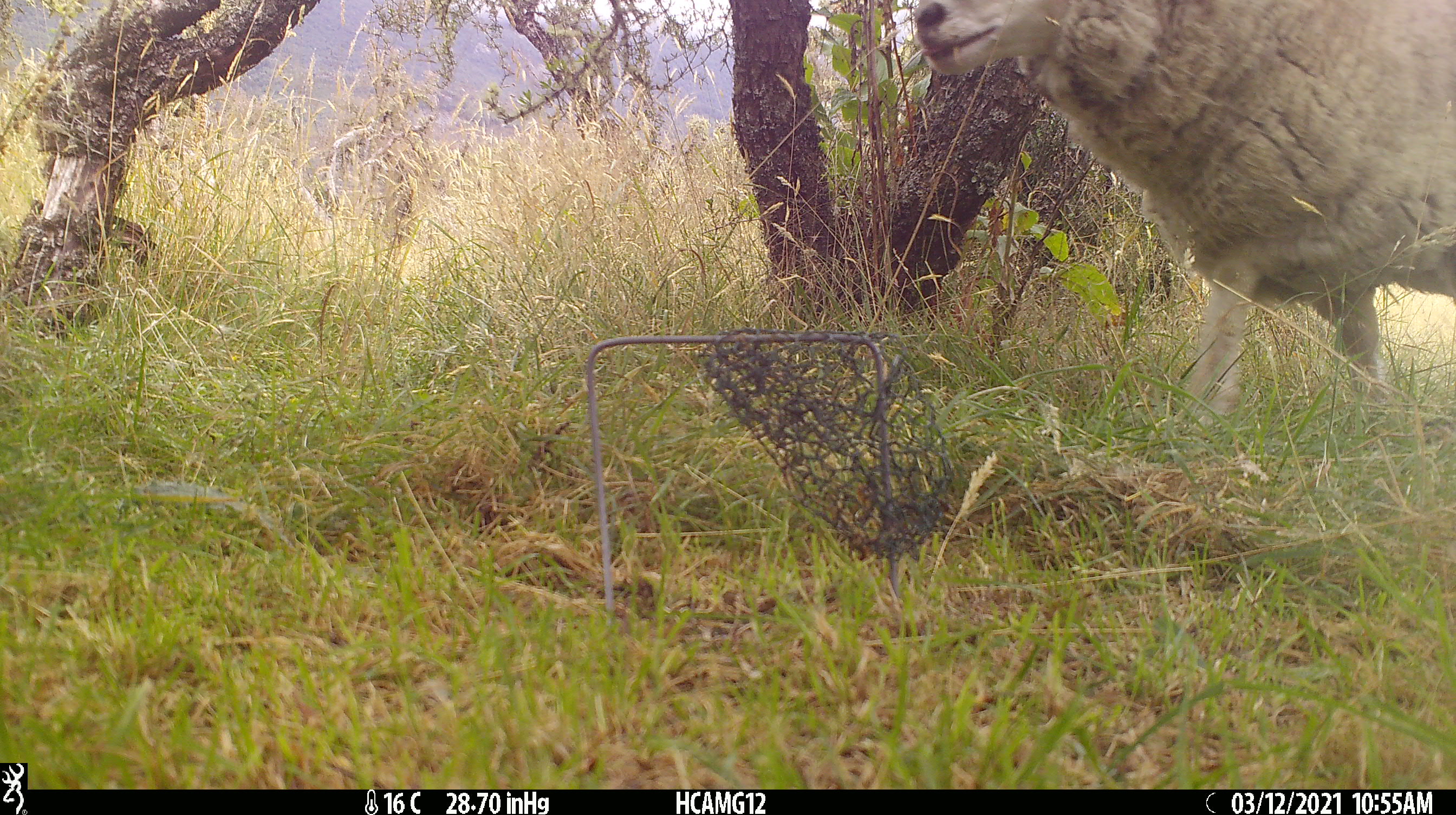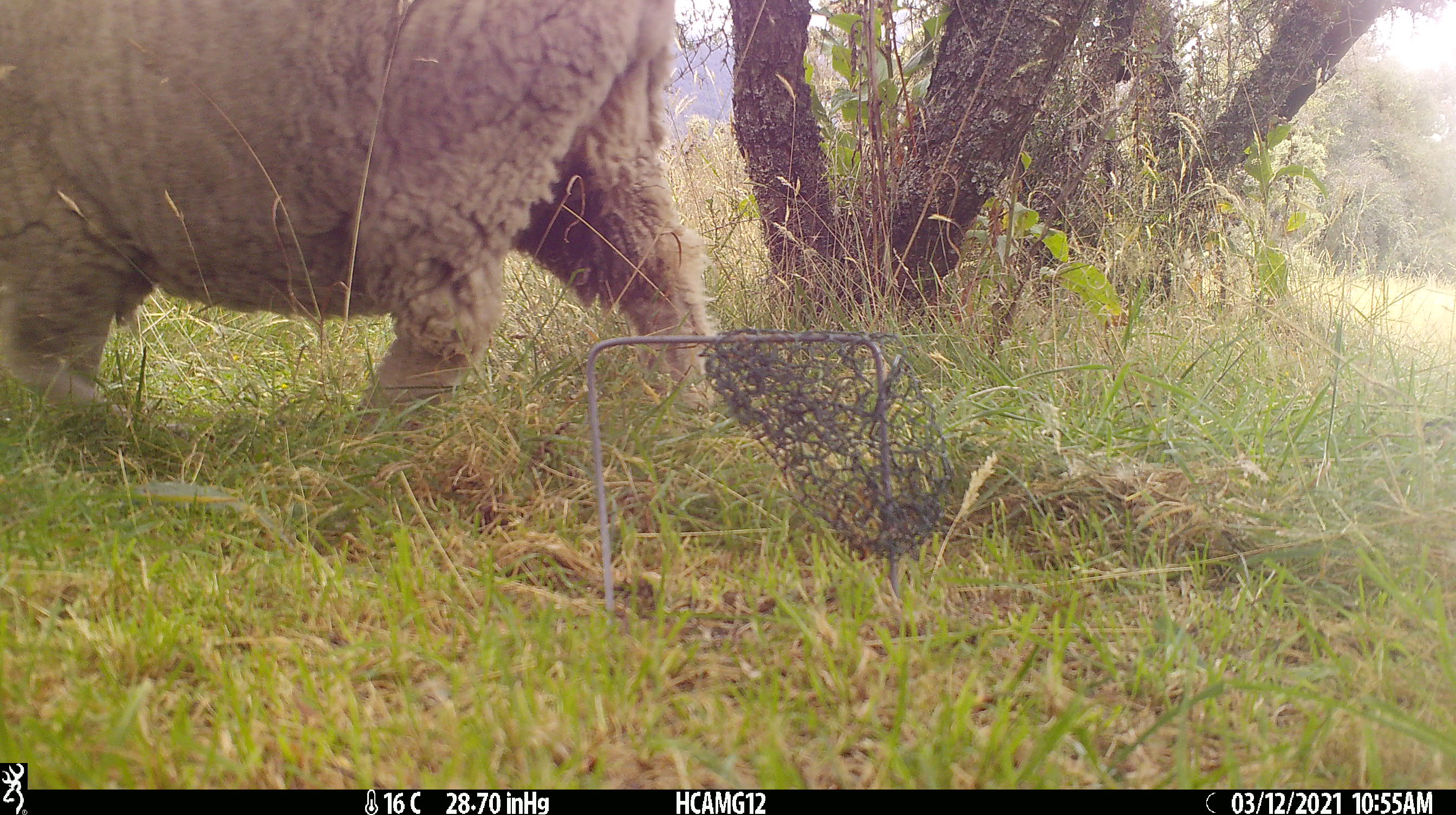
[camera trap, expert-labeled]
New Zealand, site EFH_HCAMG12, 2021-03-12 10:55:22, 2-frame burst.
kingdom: Animalia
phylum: Chordata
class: Mammalia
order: Artiodactyla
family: Bovidae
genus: Ovis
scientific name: Ovis aries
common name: domestic sheep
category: sheep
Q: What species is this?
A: Sheep (domestic sheep) (Ovis aries).